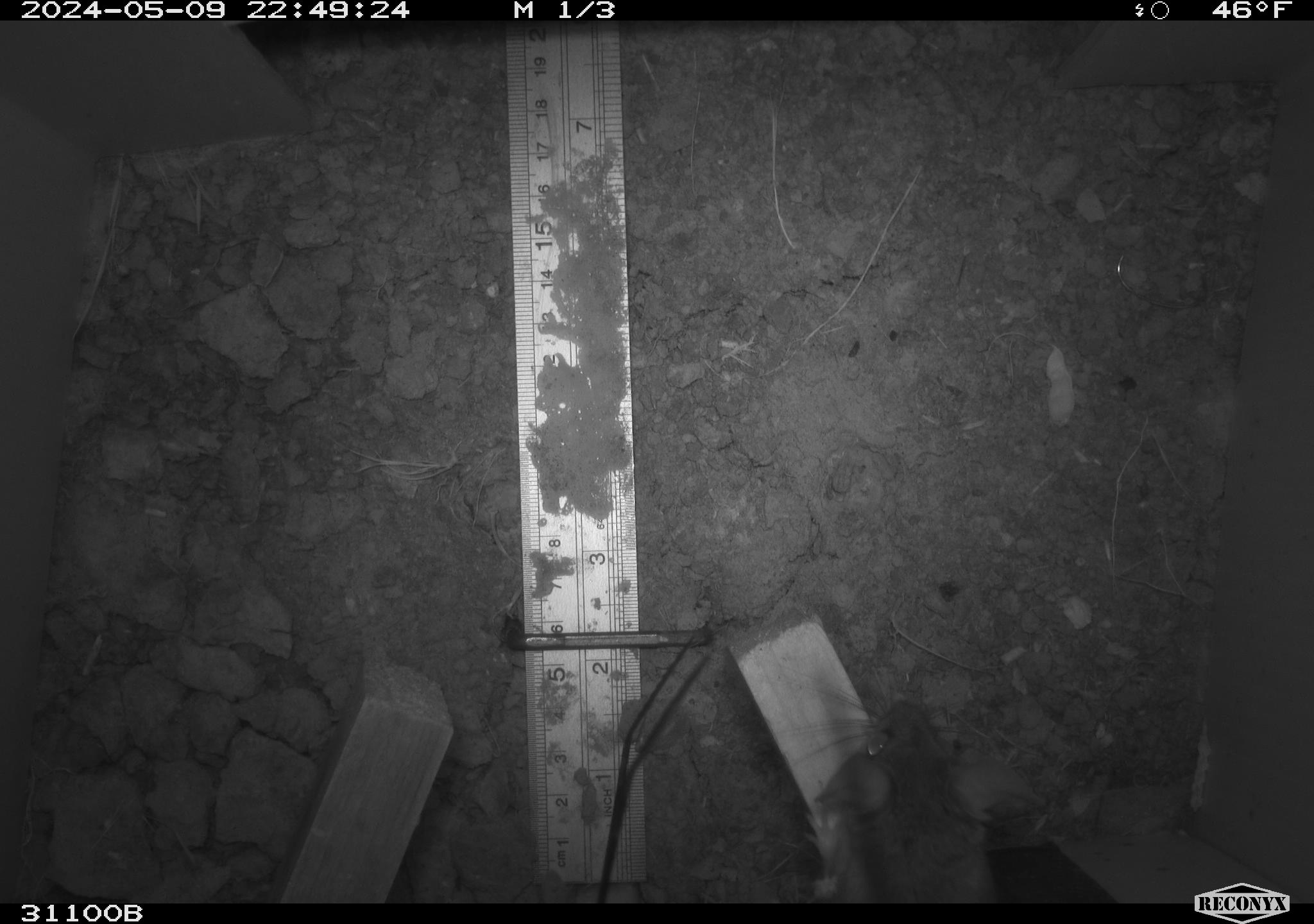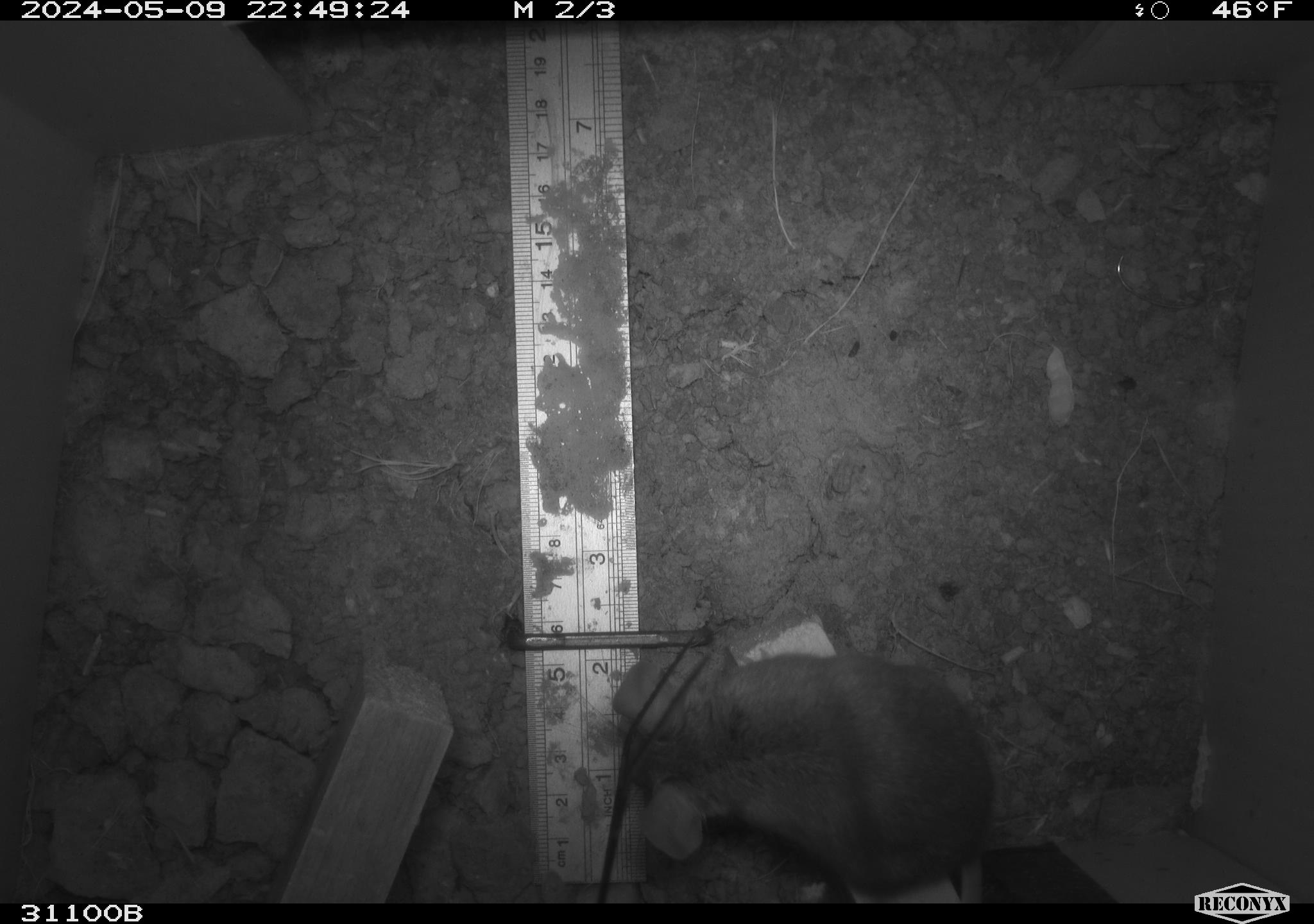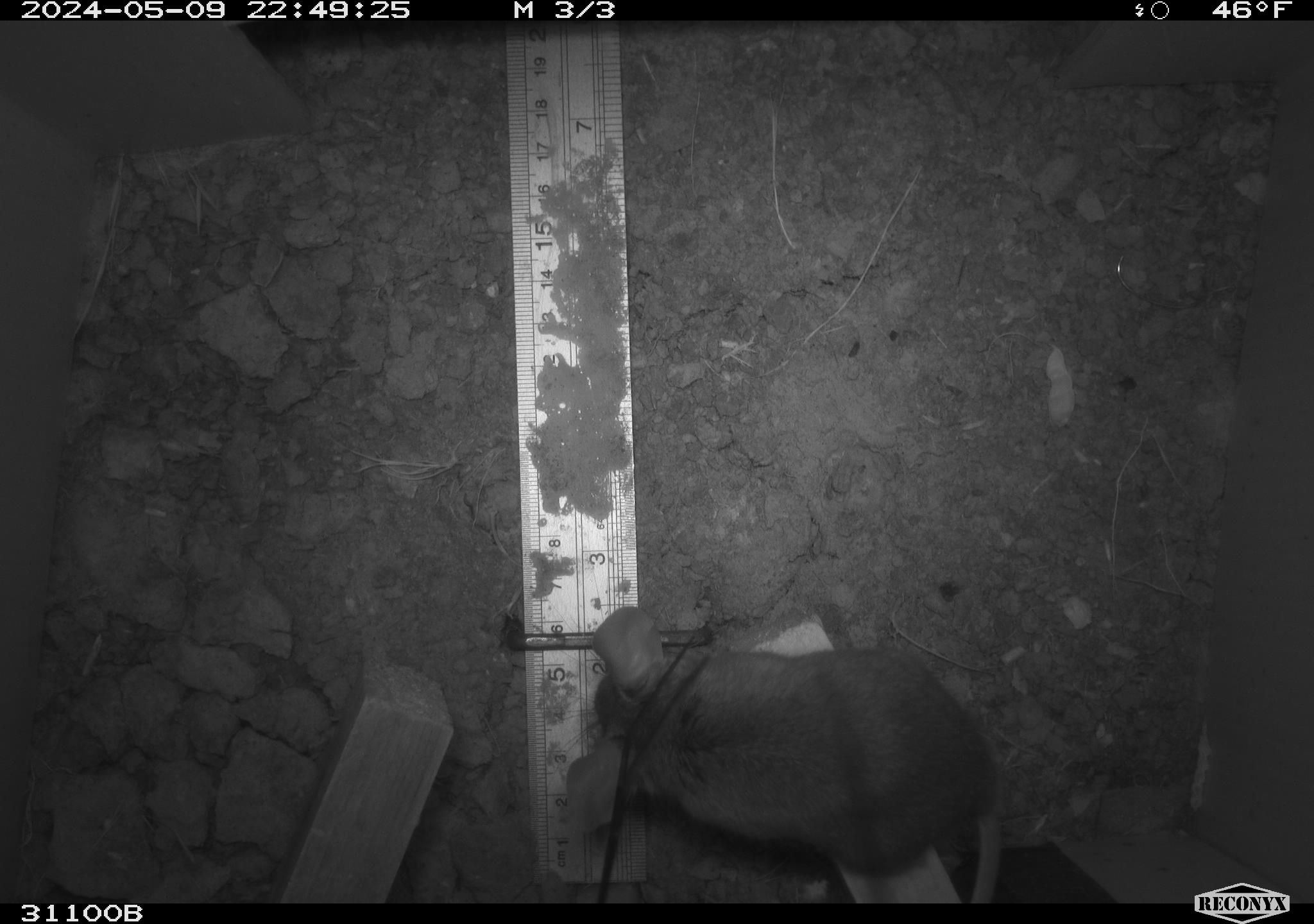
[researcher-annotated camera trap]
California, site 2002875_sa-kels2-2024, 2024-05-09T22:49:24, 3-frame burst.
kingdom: Animalia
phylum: Chordata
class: Mammalia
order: Rodentia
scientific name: Rodentia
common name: rodent